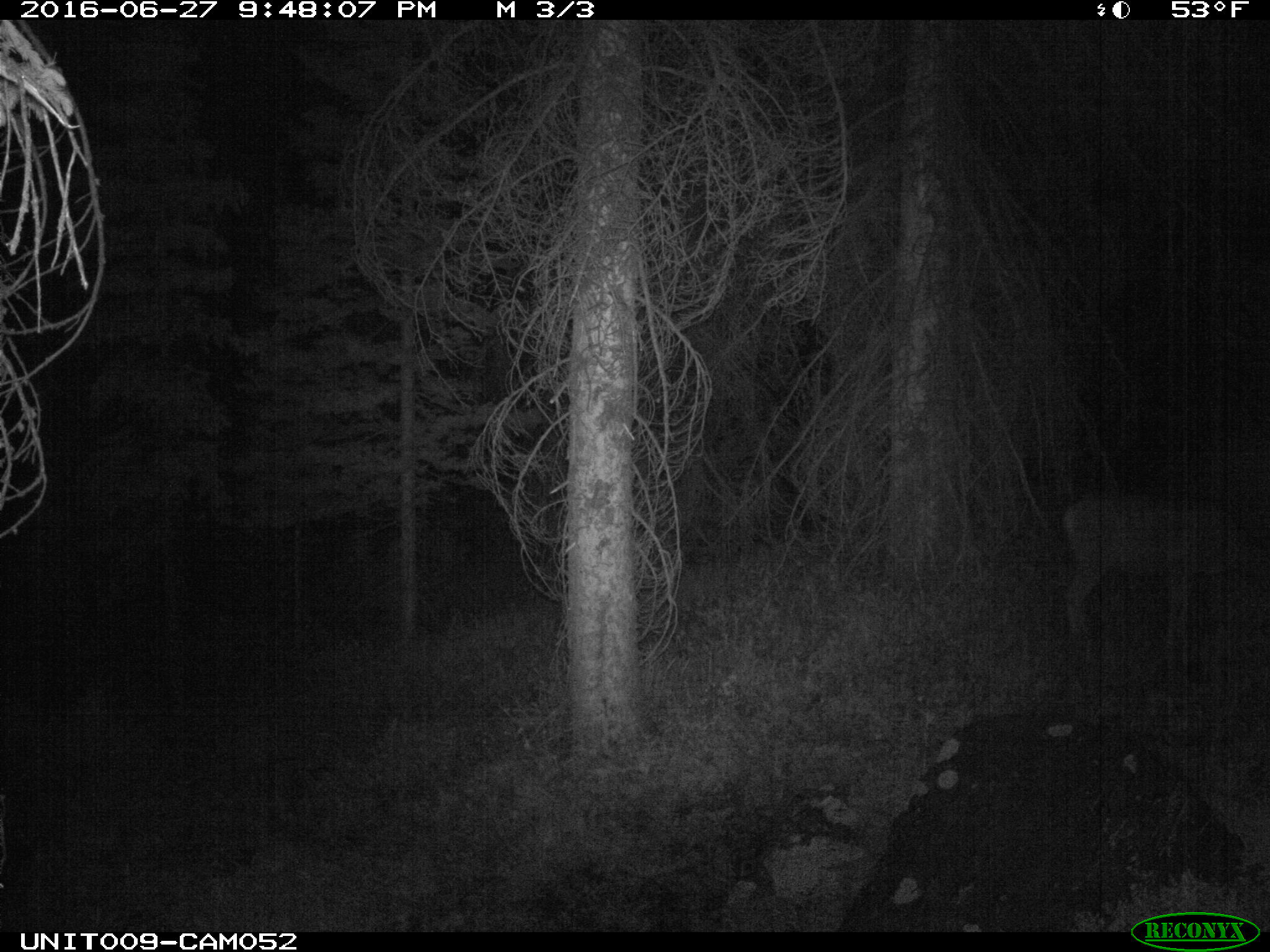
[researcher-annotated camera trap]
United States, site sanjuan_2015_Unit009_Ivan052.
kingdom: Animalia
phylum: Chordata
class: Mammalia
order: Artiodactyla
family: Cervidae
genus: Odocoileus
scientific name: Odocoileus hemionus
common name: mule deer